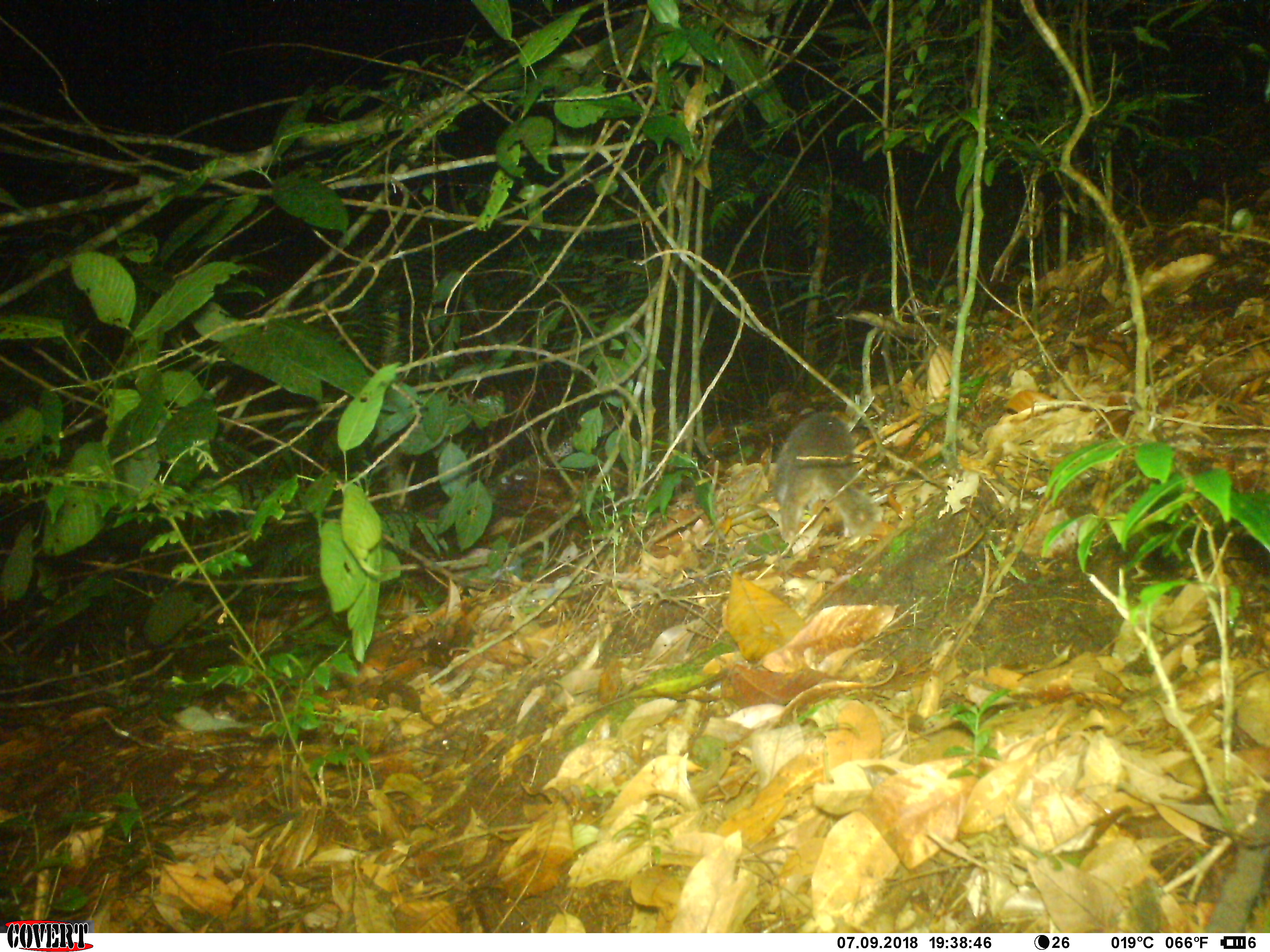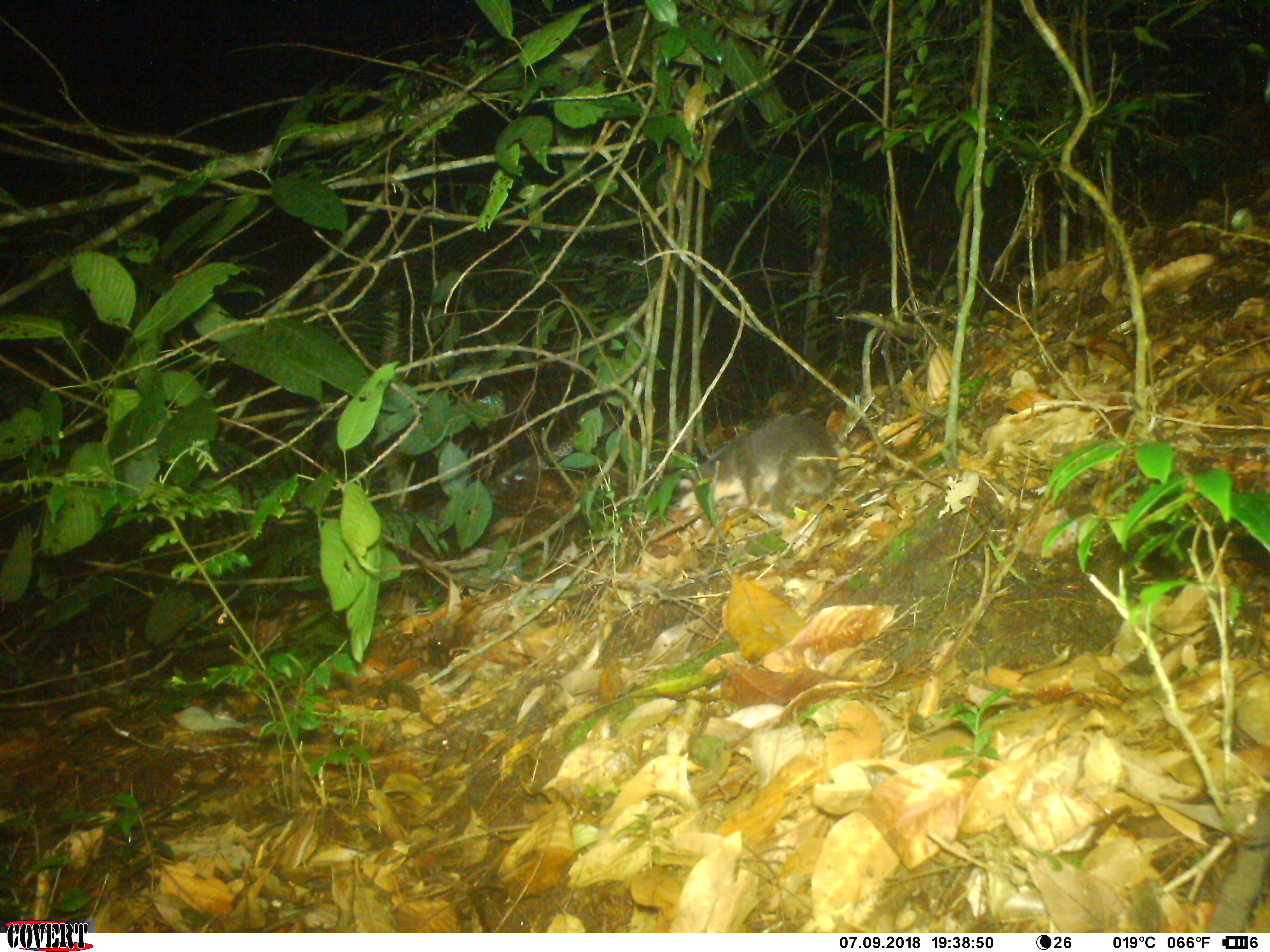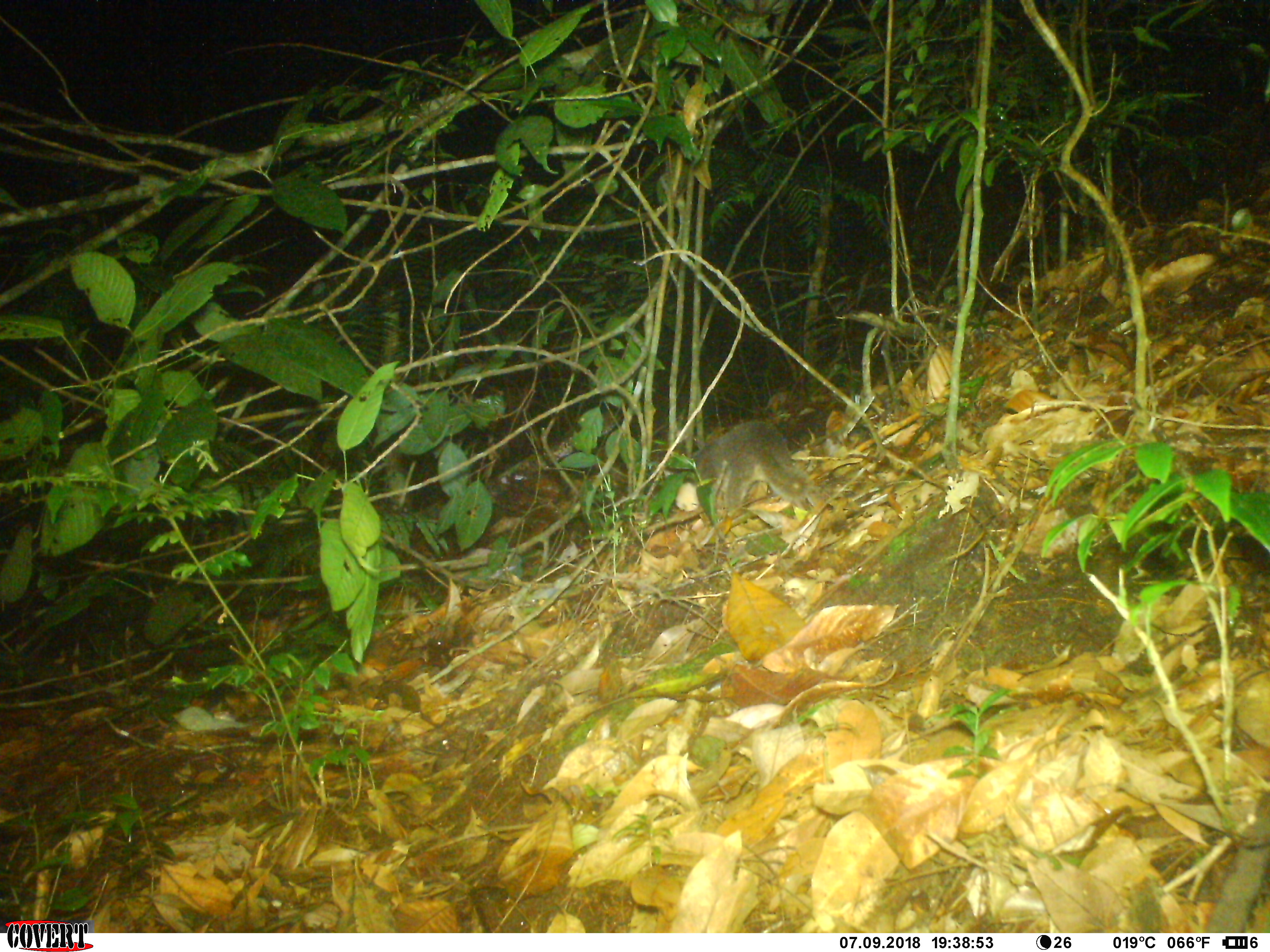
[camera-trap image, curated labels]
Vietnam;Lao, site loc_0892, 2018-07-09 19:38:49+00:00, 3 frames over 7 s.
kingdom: Animalia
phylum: Chordata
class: Mammalia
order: Carnivora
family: Mustelidae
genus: Melogale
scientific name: Melogale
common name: ferret badger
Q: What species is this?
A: Ferret badger (Melogale).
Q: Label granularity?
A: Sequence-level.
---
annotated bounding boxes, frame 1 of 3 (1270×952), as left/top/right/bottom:
ferret badger: 772/411/883/544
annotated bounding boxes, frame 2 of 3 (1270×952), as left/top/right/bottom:
ferret badger: 678/414/838/529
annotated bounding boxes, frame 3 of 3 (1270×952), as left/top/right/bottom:
ferret badger: 676/421/813/515